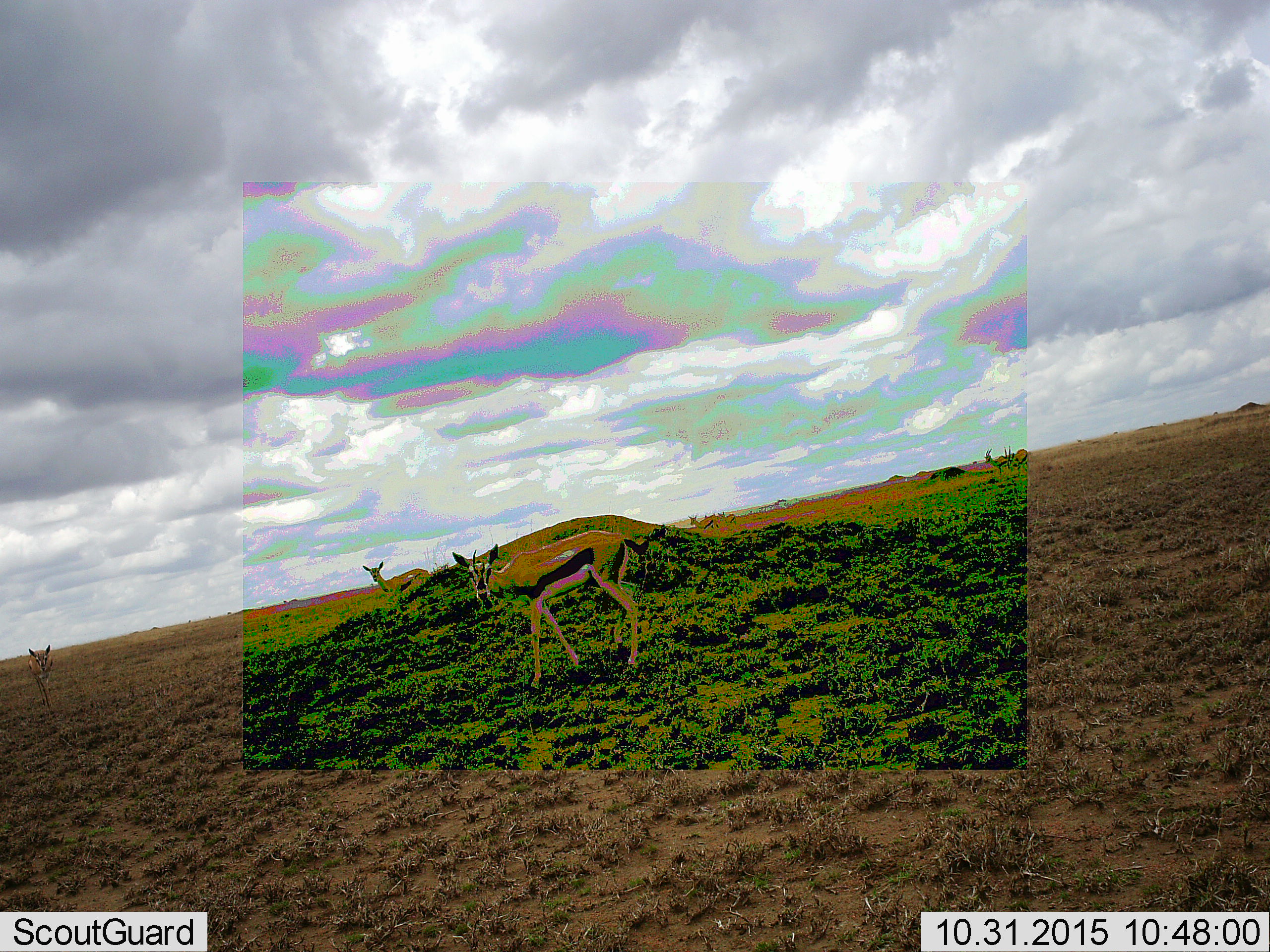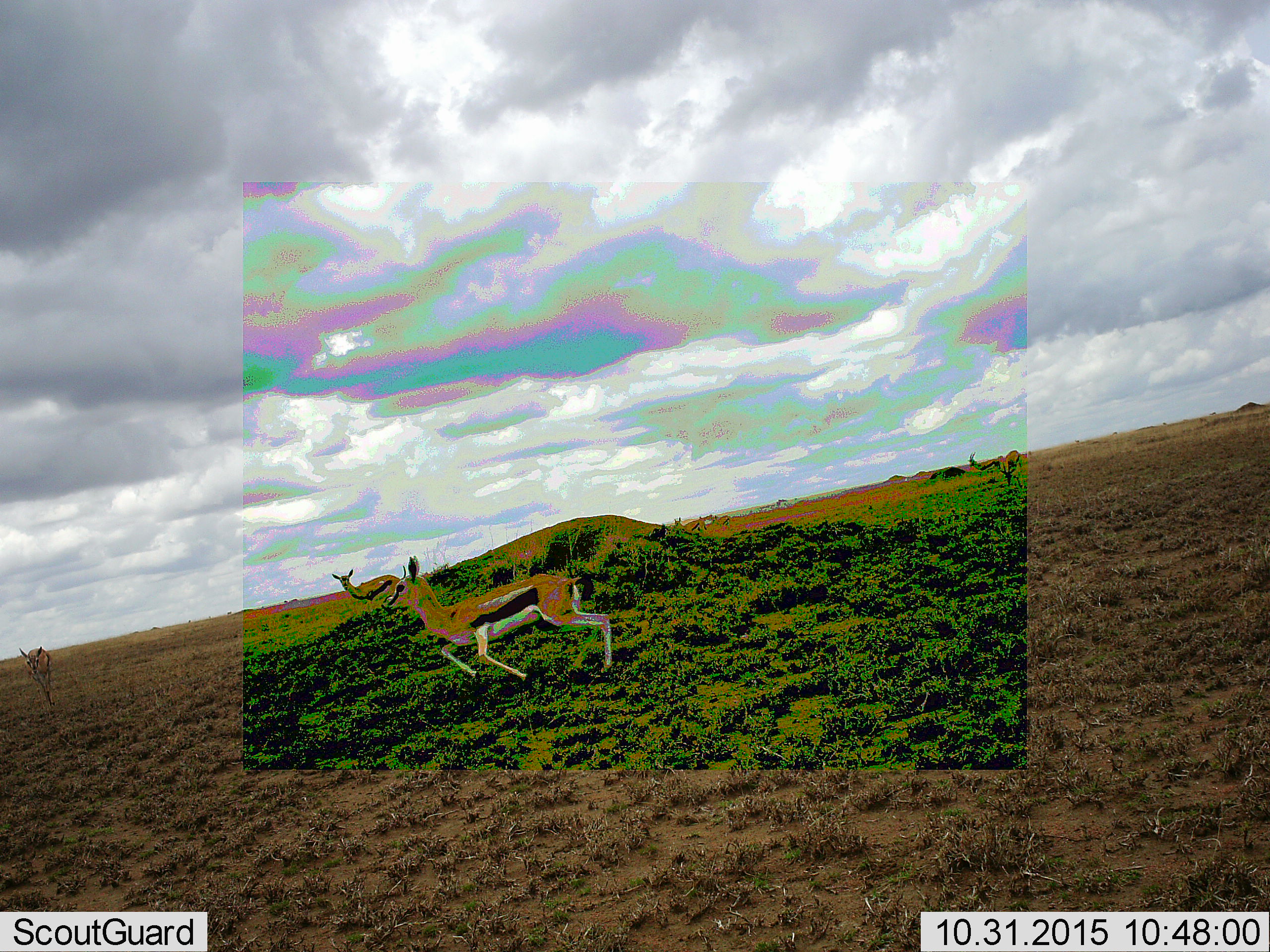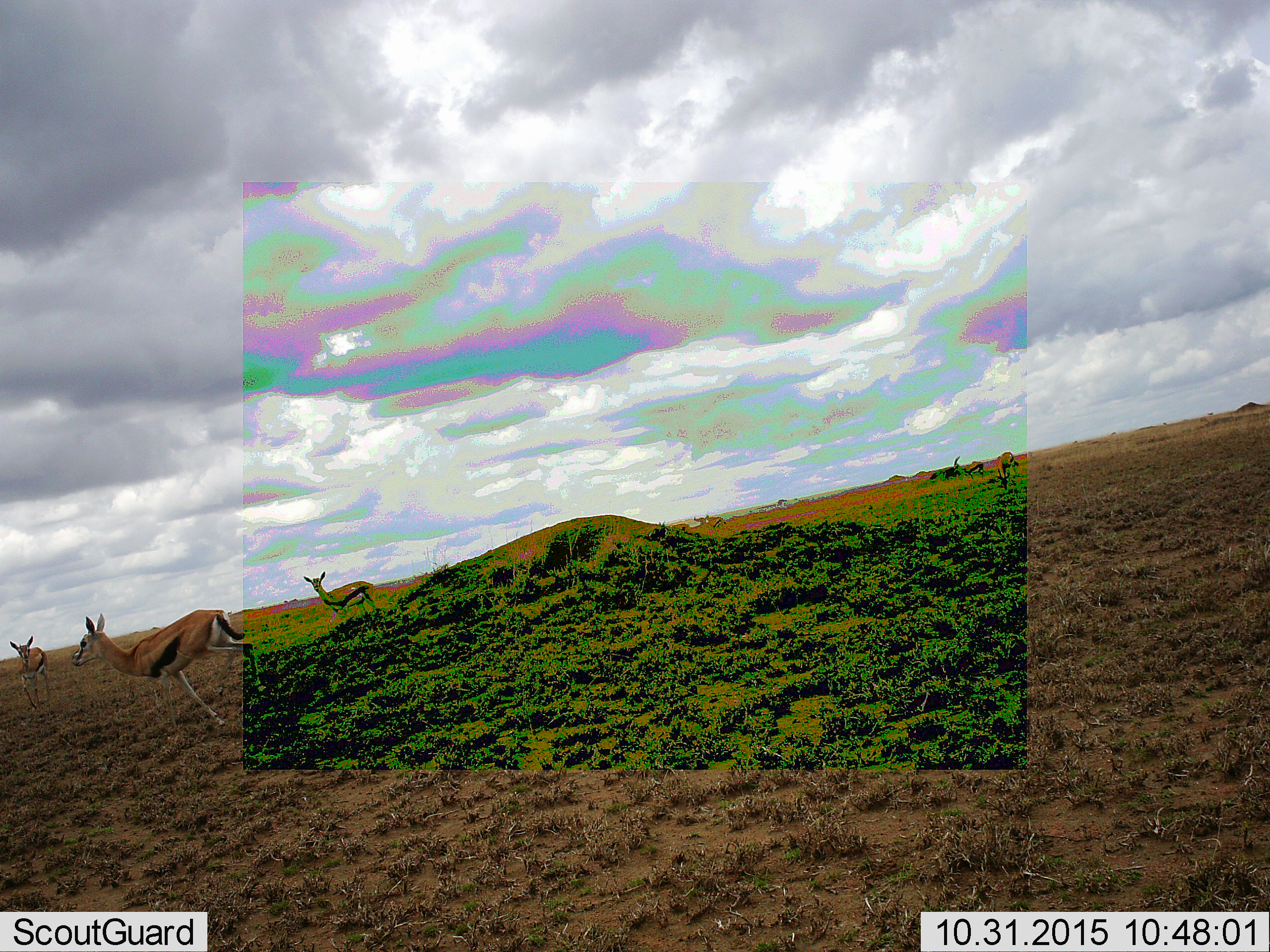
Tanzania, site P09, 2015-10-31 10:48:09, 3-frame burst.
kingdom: Animalia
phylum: Chordata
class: Mammalia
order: Artiodactyla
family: Bovidae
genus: Eudorcas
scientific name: Eudorcas thomsonii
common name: thomson's gazelle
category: gazellethomsons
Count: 7.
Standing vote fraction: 56%.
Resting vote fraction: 0%.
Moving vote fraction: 78%.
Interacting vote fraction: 0%.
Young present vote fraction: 11%.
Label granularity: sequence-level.